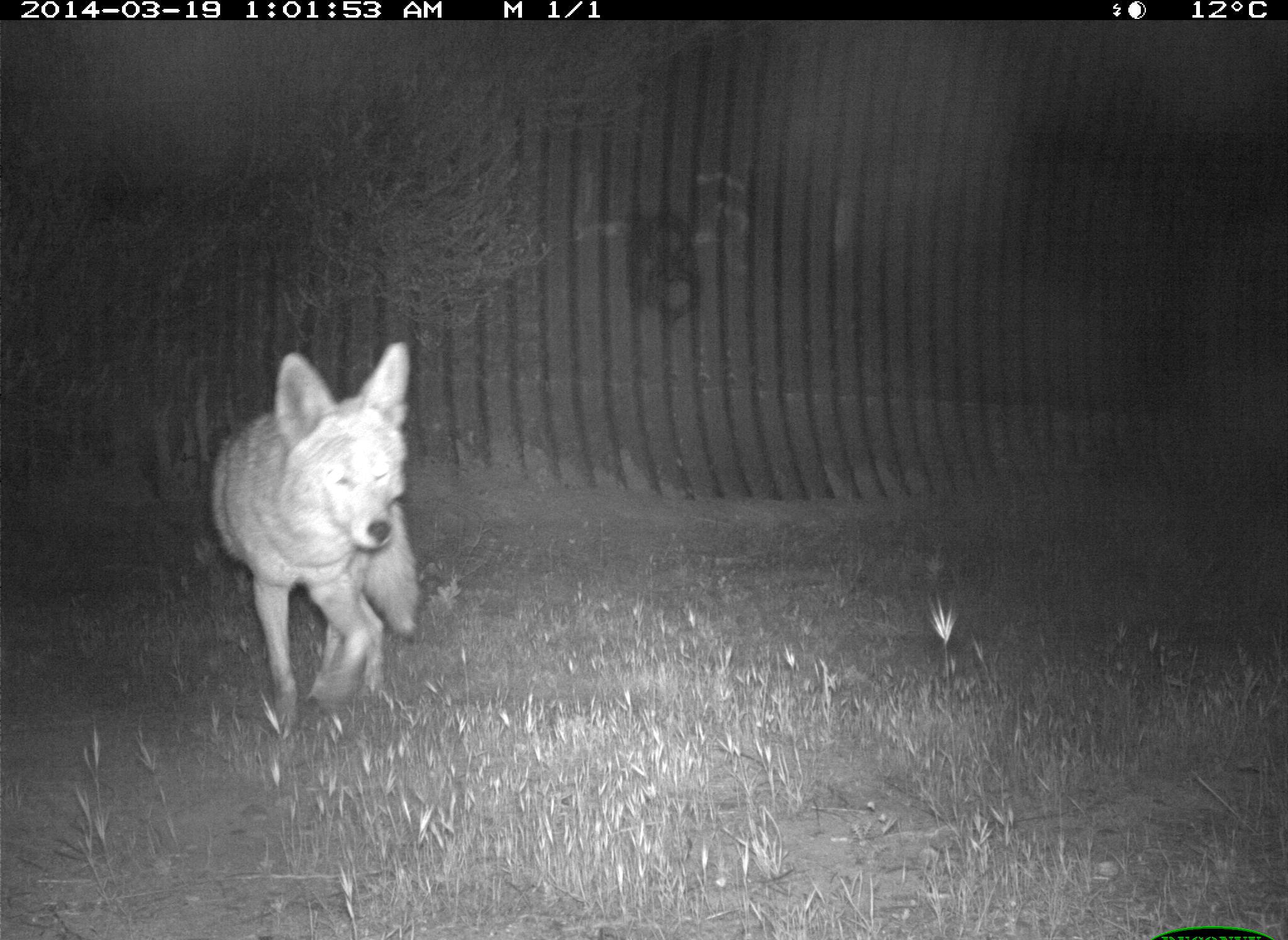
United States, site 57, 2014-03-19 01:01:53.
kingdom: Animalia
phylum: Chordata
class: Mammalia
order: Carnivora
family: Canidae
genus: Canis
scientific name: Canis latrans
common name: coyote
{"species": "coyote (Canis latrans)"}